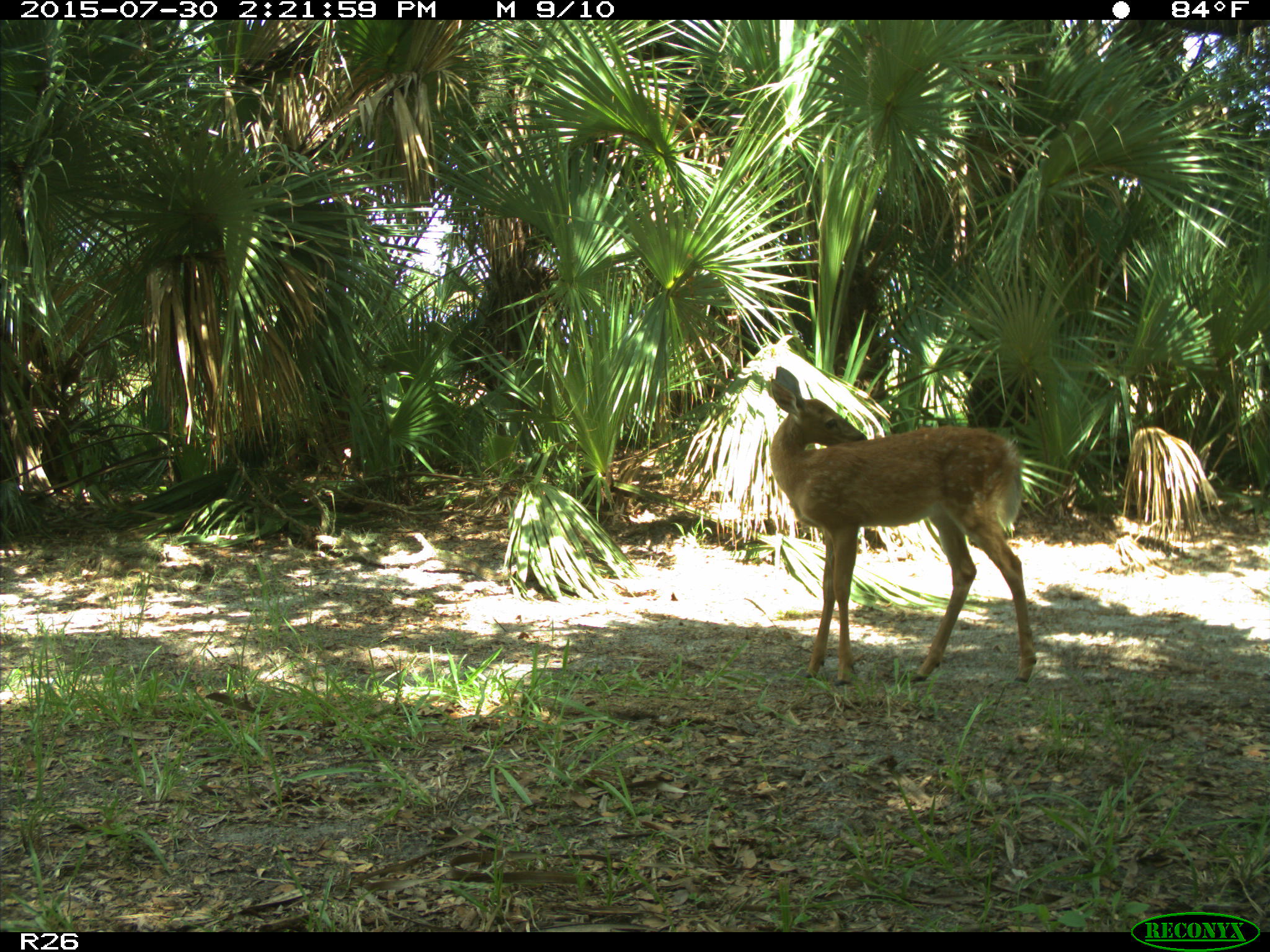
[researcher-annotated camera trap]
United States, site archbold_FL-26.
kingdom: Animalia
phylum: Chordata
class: Mammalia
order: Artiodactyla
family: Cervidae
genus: Odocoileus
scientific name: Odocoileus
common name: deer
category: unidentified deer